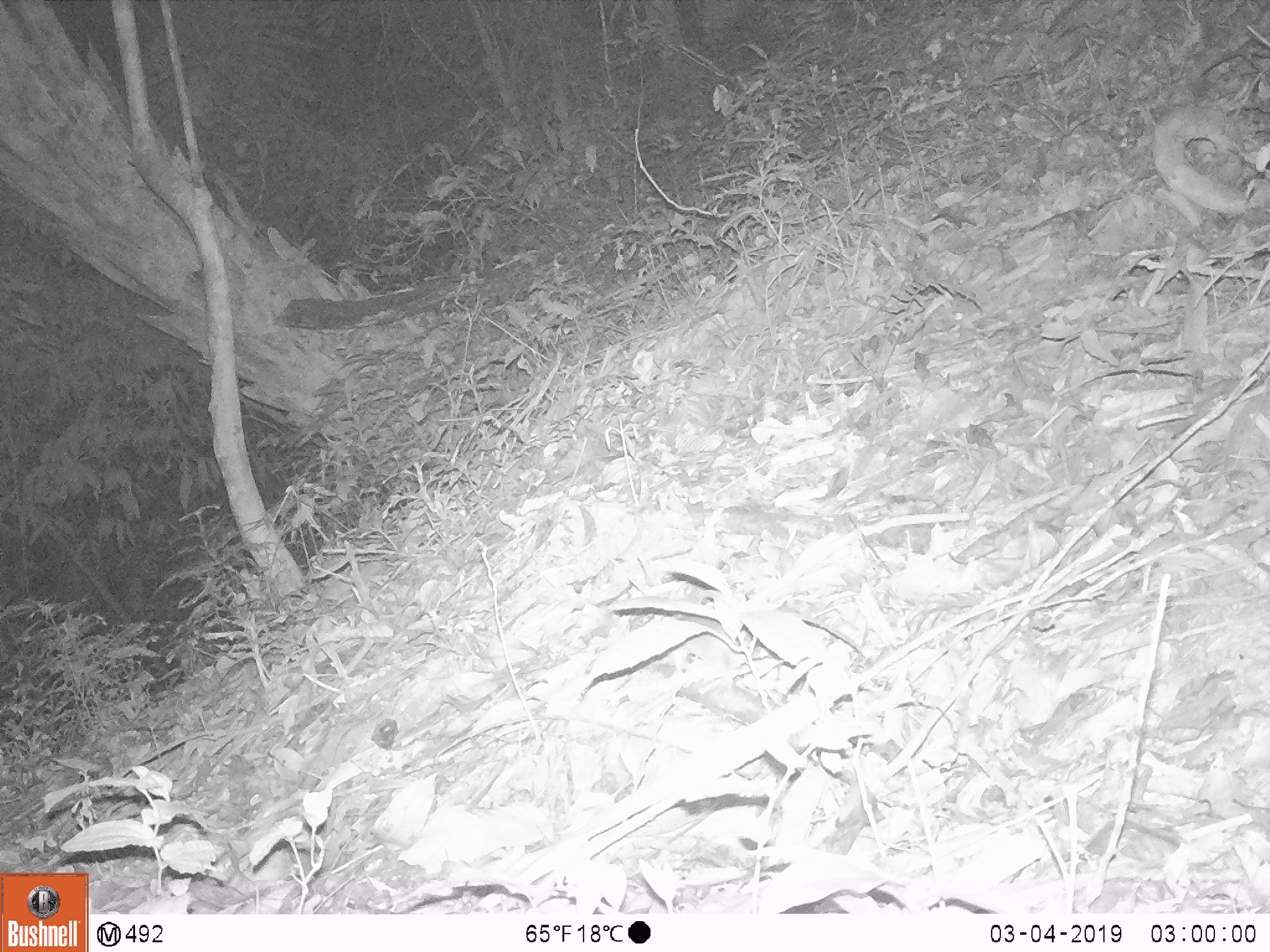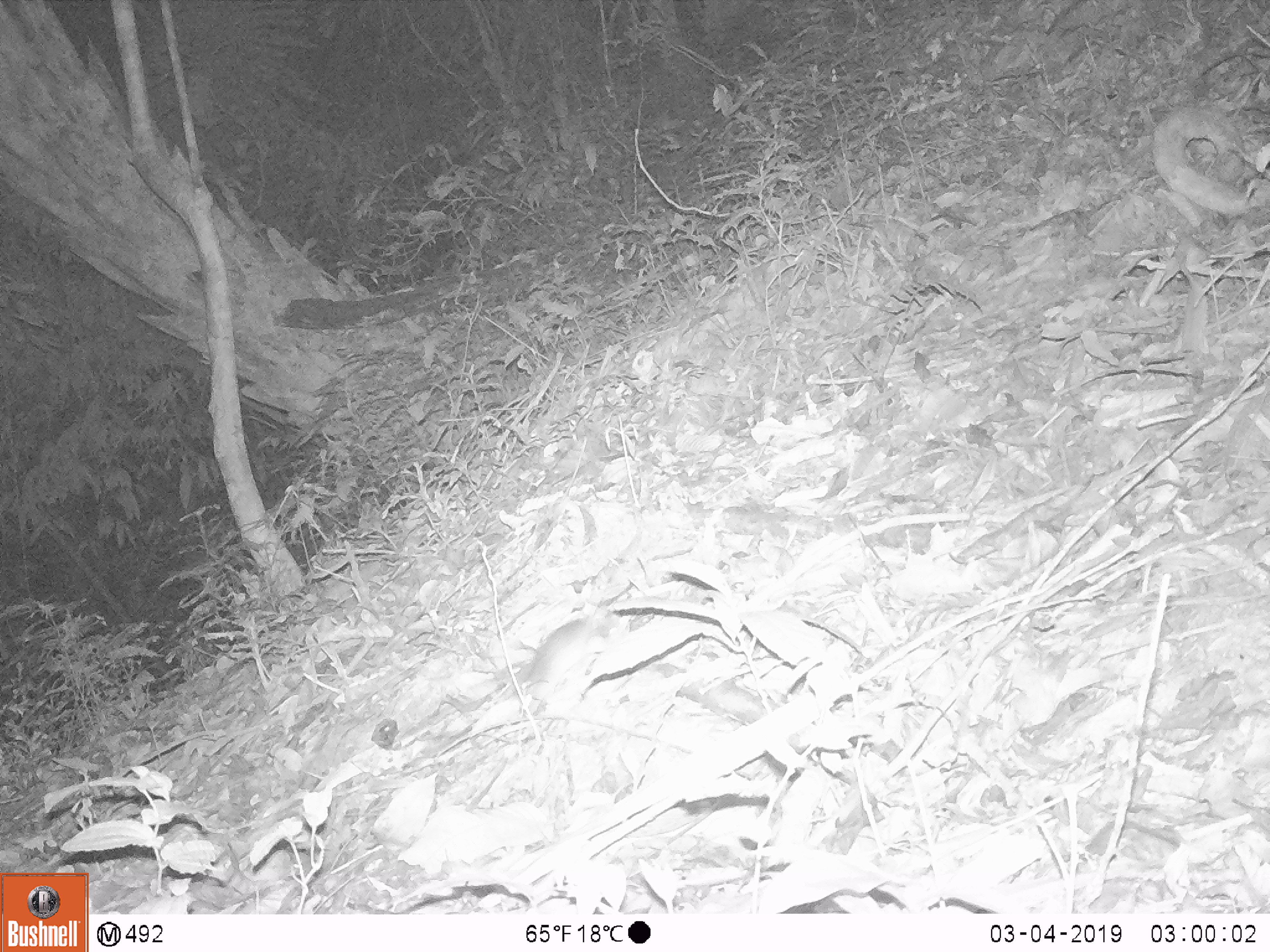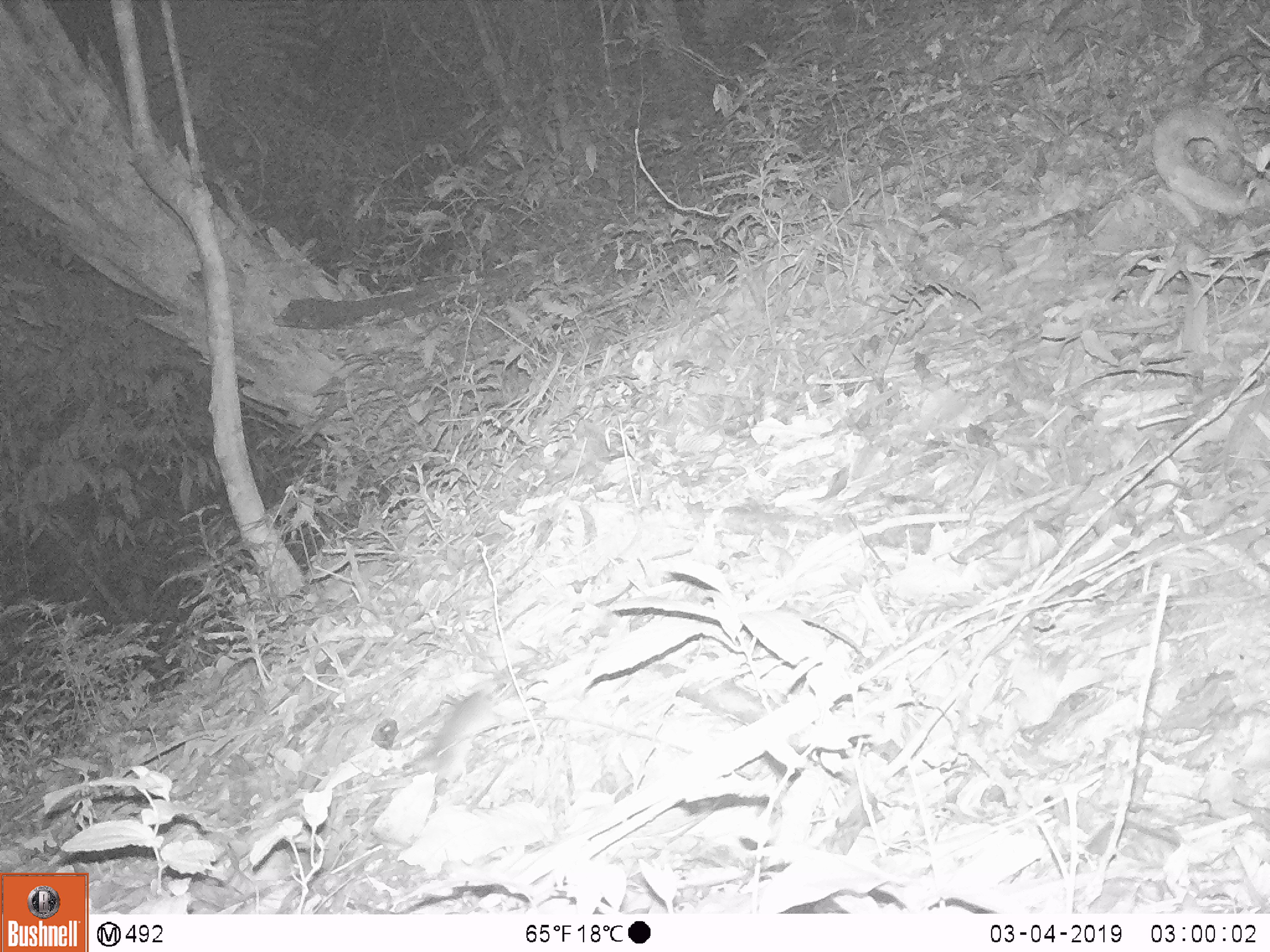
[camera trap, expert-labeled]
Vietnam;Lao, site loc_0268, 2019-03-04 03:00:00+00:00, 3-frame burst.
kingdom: Animalia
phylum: Chordata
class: Mammalia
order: Rodentia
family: Muridae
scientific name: Muridae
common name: old-world mice and rats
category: unidentified murid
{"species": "unidentified murid (old-world mice and rats) (Muridae)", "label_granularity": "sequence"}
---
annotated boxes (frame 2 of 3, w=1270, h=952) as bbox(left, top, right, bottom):
unidentified murid: bbox(494, 605, 623, 705)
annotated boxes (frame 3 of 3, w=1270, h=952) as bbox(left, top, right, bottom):
unidentified murid: bbox(410, 685, 509, 786)